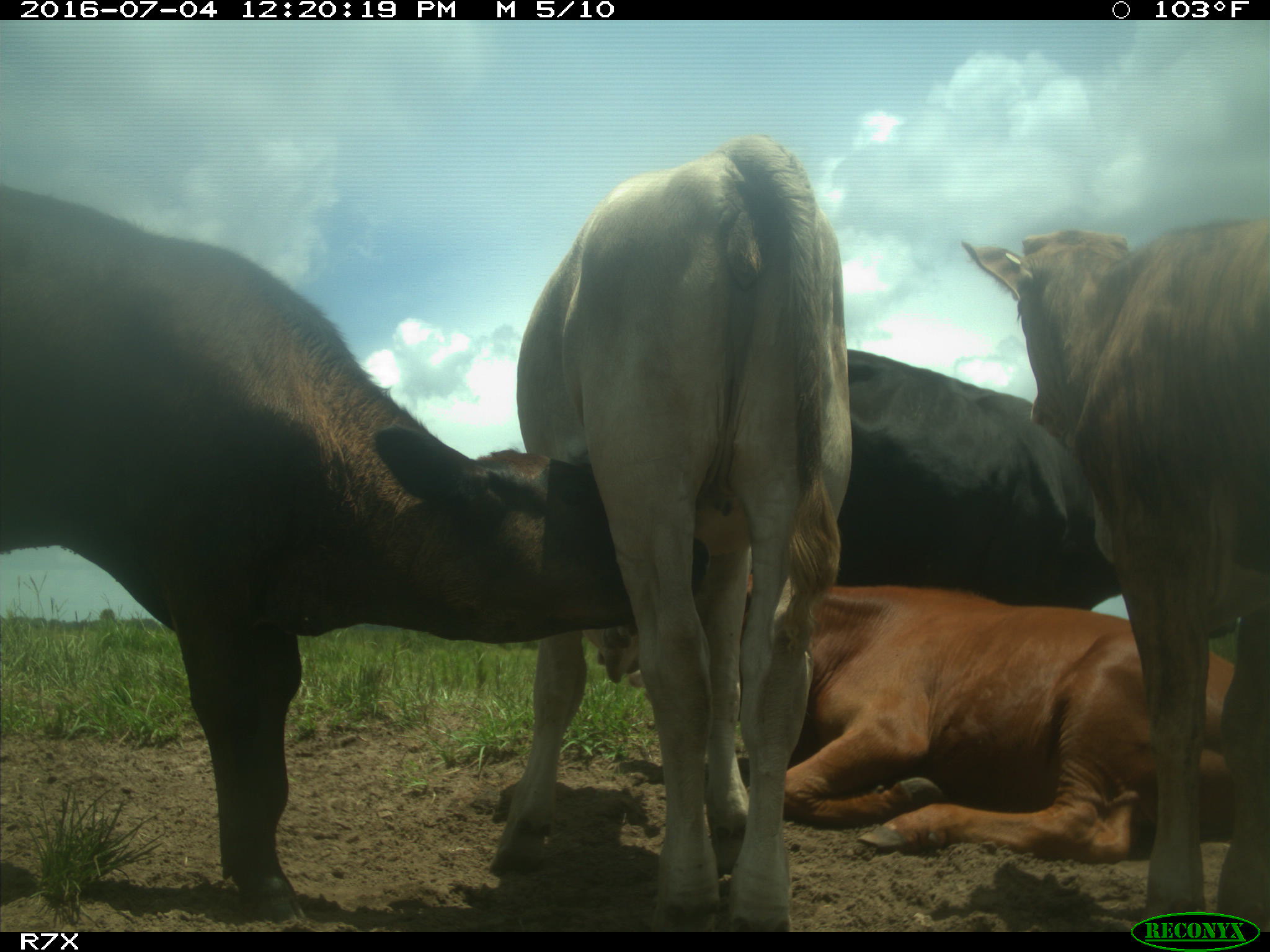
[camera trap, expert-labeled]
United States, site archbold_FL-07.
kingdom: Animalia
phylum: Chordata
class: Mammalia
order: Artiodactyla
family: Bovidae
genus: Bos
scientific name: Bos taurus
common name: domestic cow